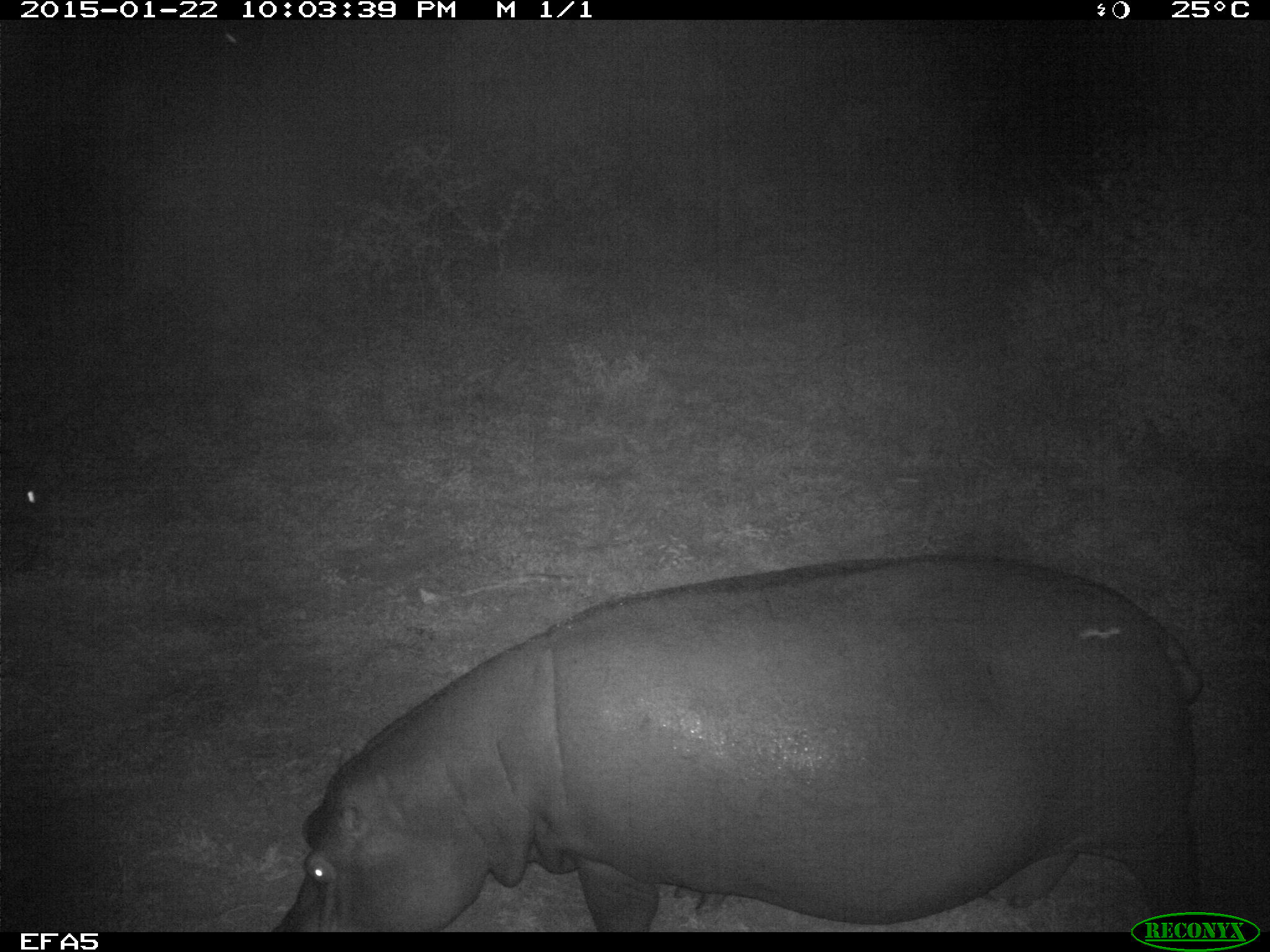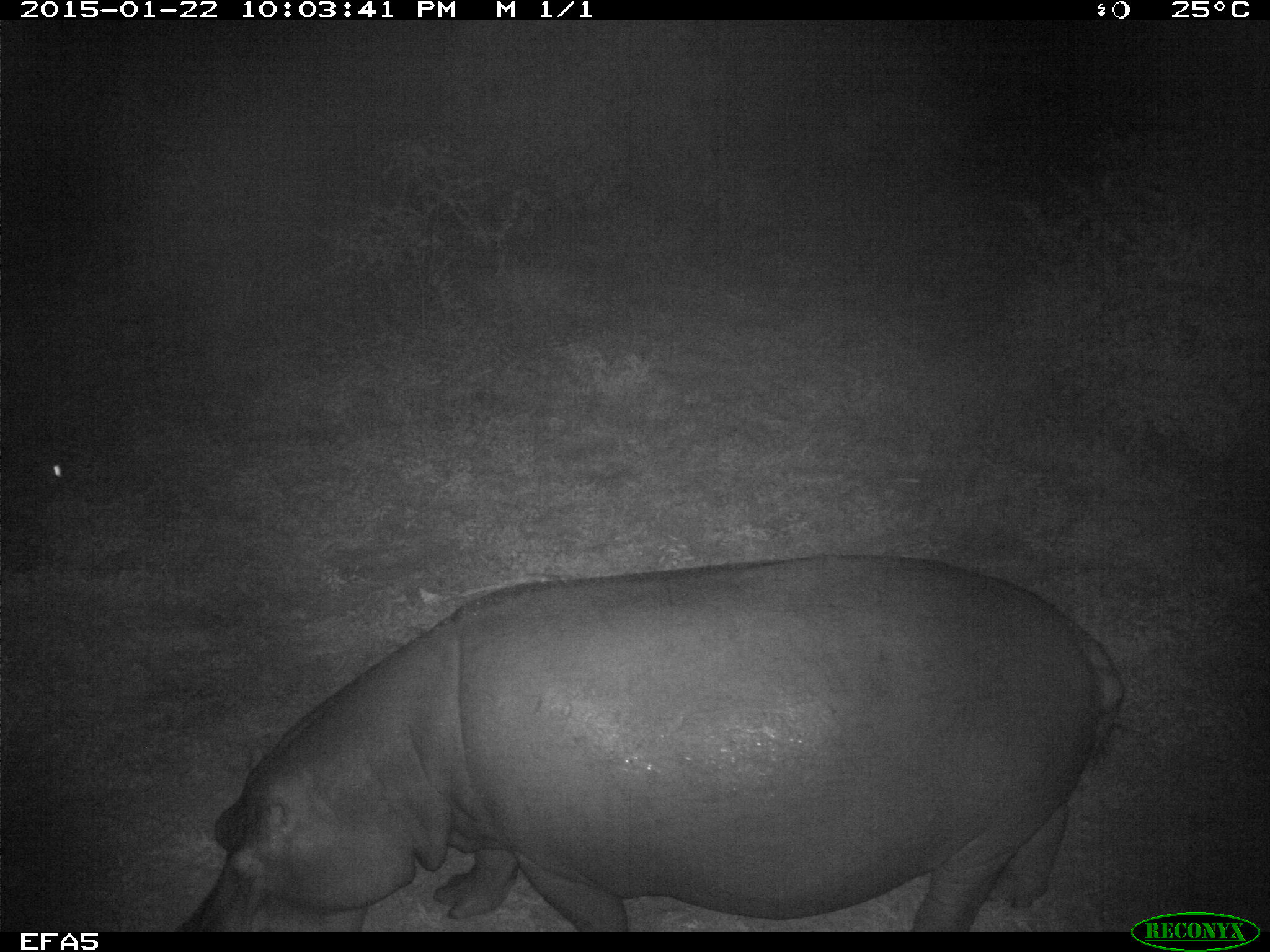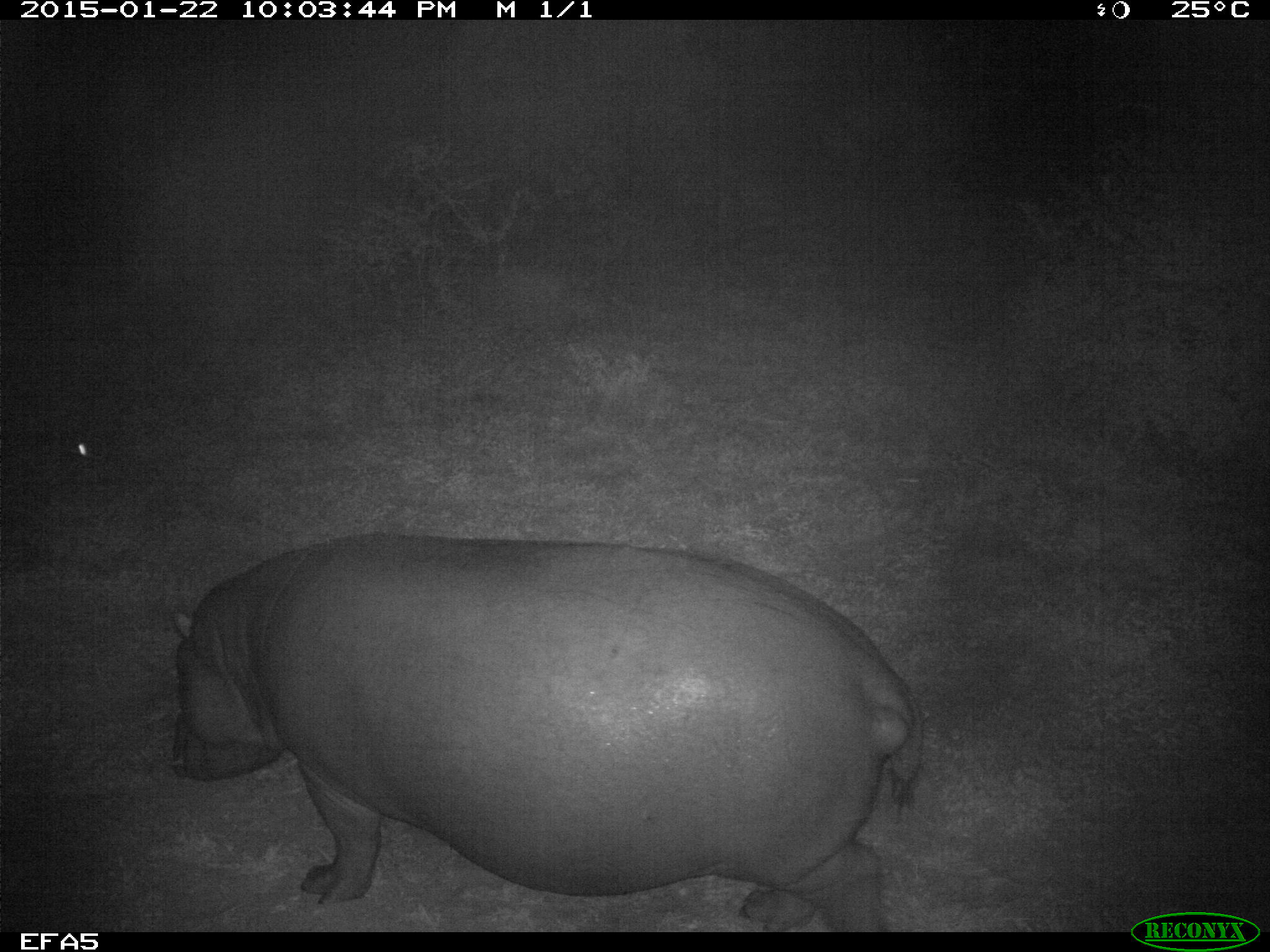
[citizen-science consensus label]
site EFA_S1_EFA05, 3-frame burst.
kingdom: Animalia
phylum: Chordata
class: Mammalia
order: Artiodactyla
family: Hippopotamidae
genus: Hippopotamus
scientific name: Hippopotamus amphibius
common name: hippopotamus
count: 2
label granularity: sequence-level